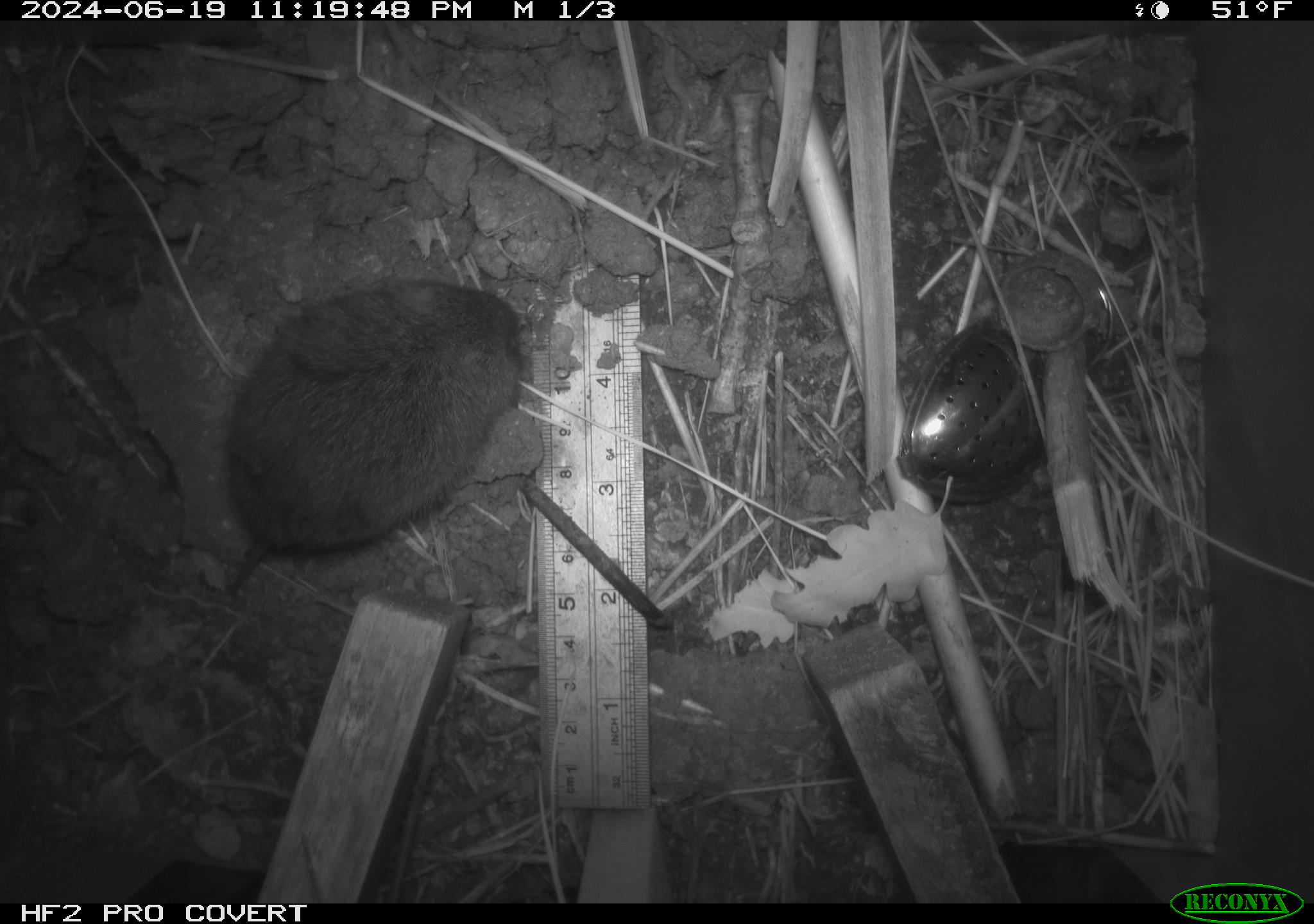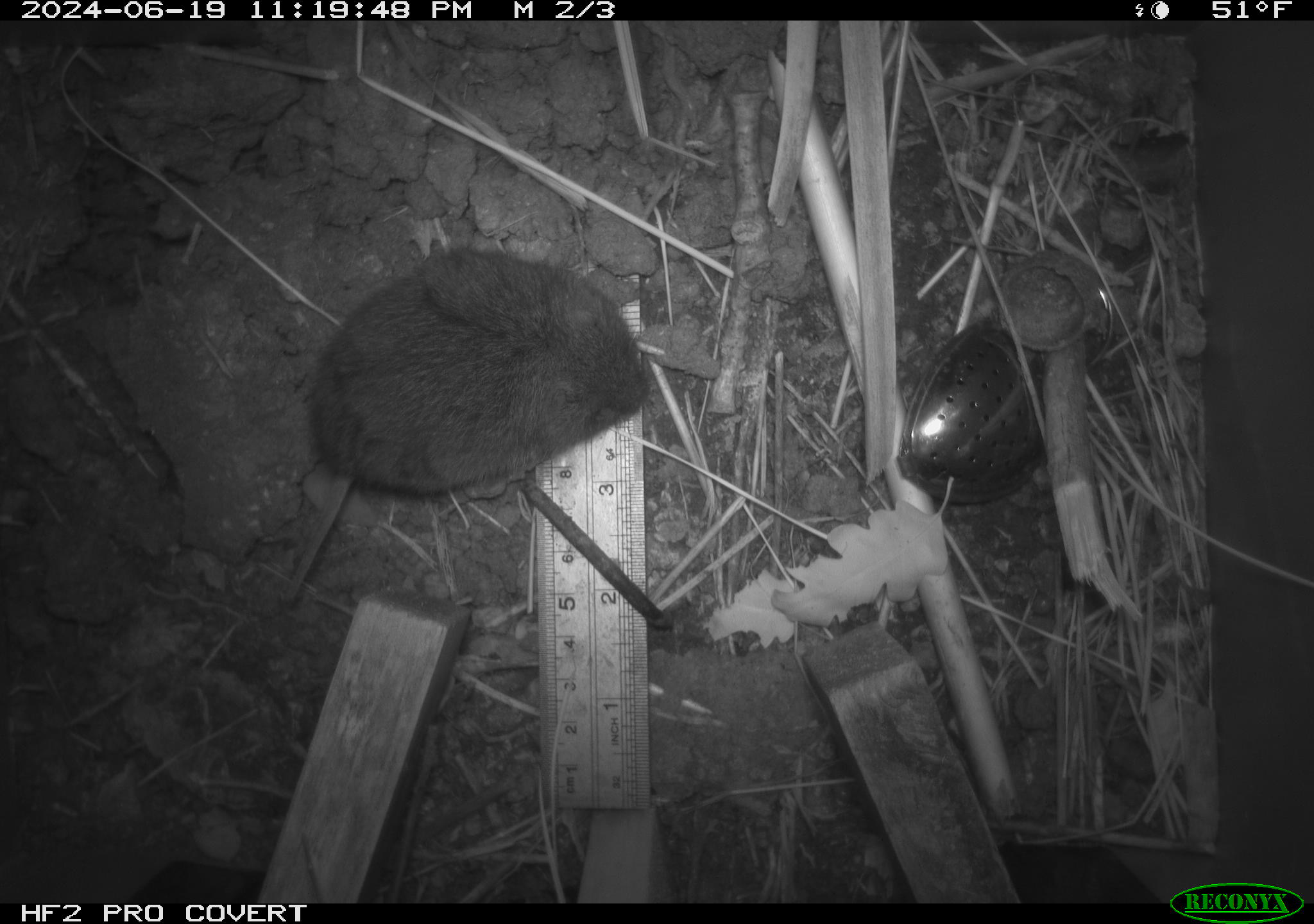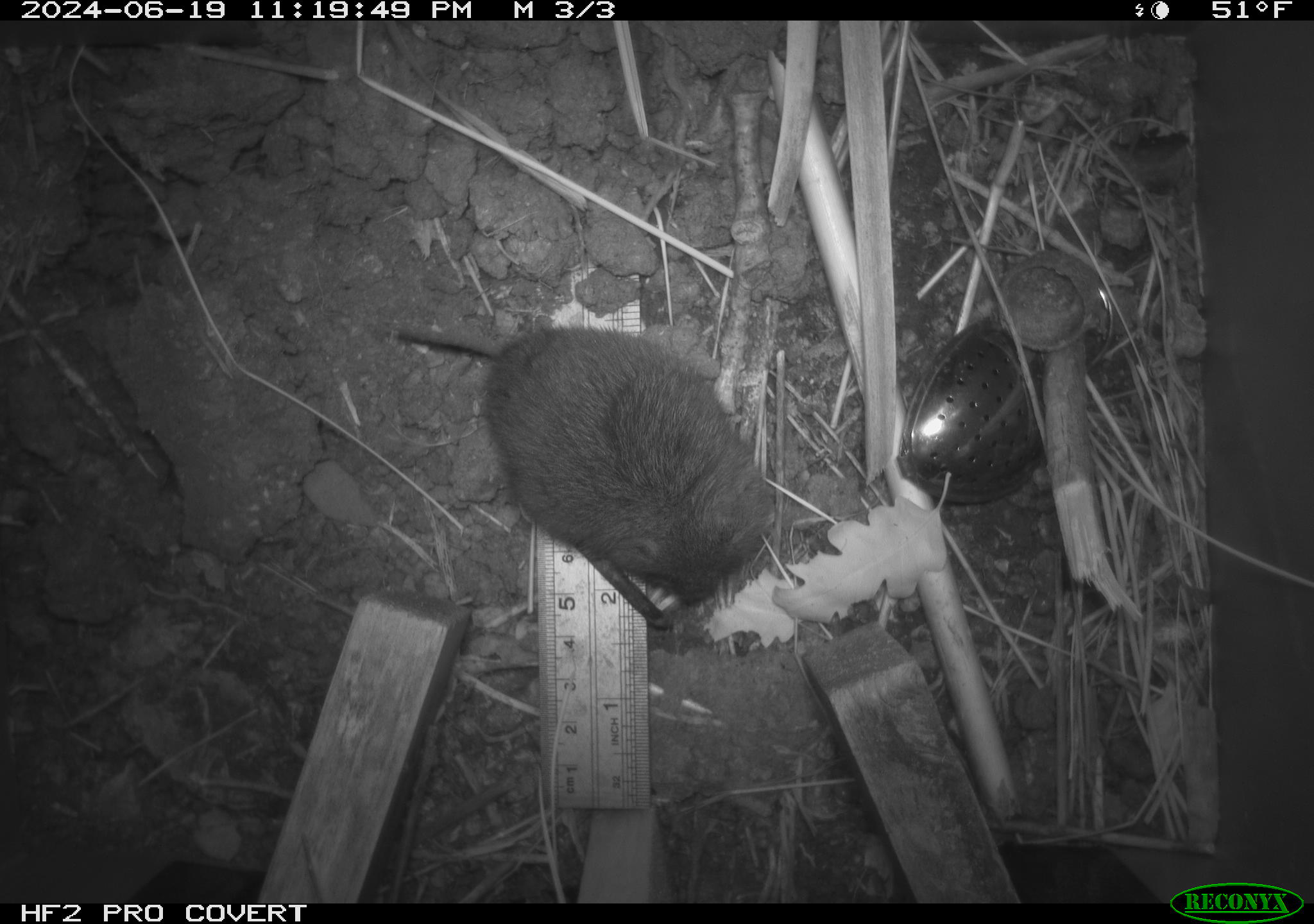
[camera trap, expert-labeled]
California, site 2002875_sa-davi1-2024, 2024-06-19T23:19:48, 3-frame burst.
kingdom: Animalia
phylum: Chordata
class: Mammalia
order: Rodentia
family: Cricetidae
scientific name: Arvicolinae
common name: voles, lemmings, and muskrats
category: arvicolinae subfamily